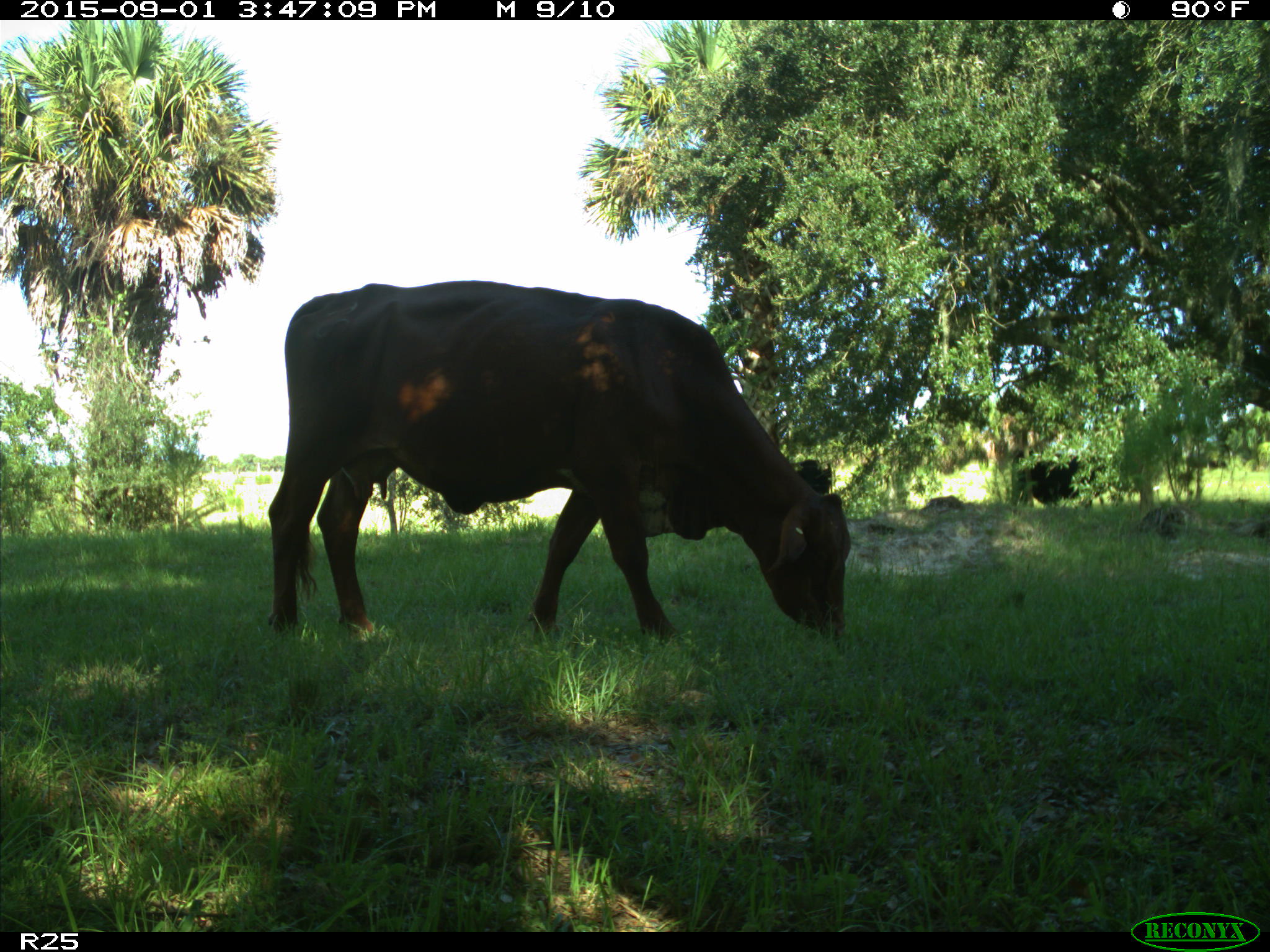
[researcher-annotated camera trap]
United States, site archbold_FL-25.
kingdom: Animalia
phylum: Chordata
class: Mammalia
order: Artiodactyla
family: Bovidae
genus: Bos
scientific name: Bos taurus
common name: domestic cow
Bos taurus (domestic cow).